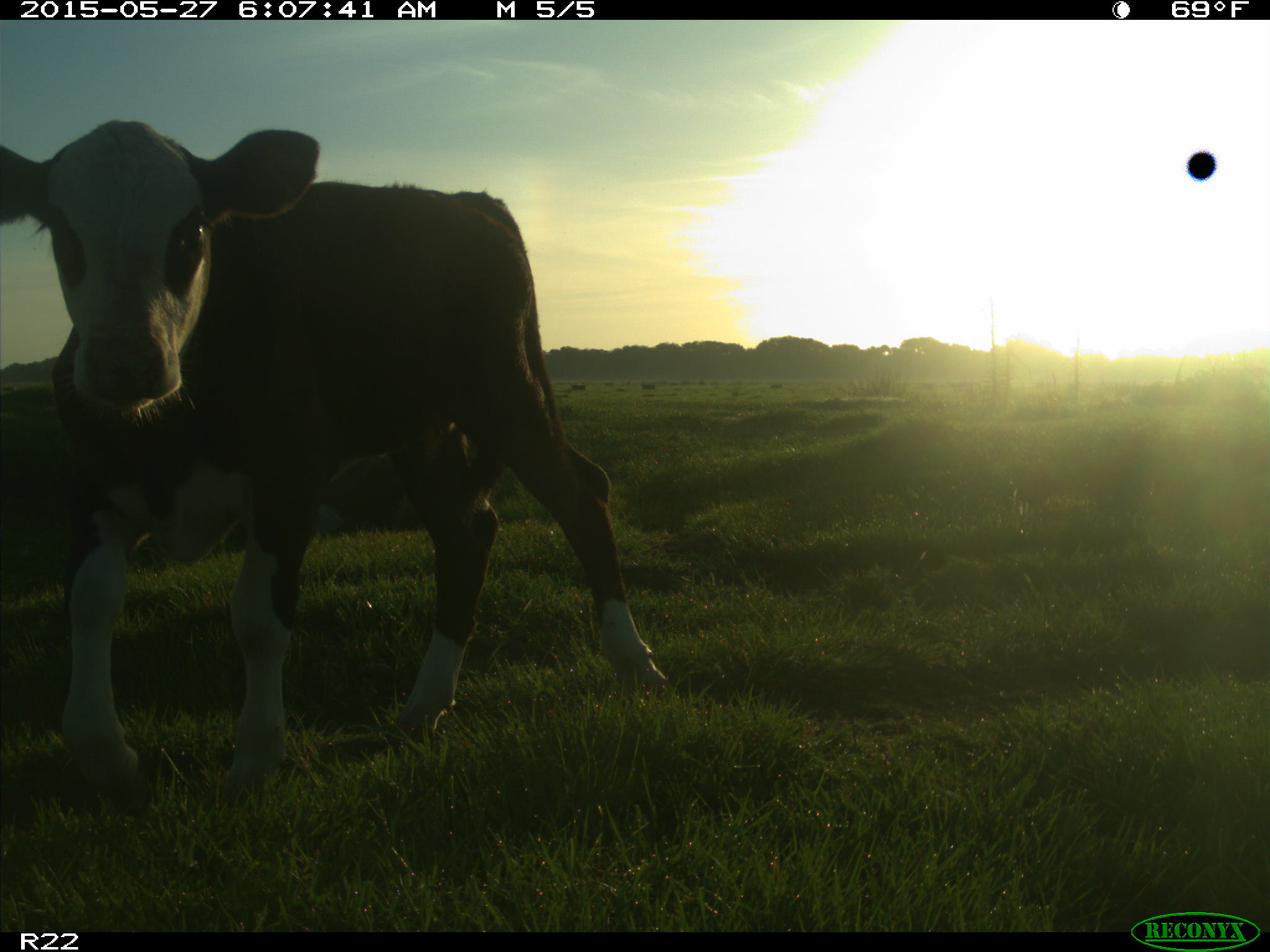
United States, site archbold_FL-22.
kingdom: Animalia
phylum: Chordata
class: Mammalia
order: Artiodactyla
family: Bovidae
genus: Bos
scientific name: Bos taurus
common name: domestic cow